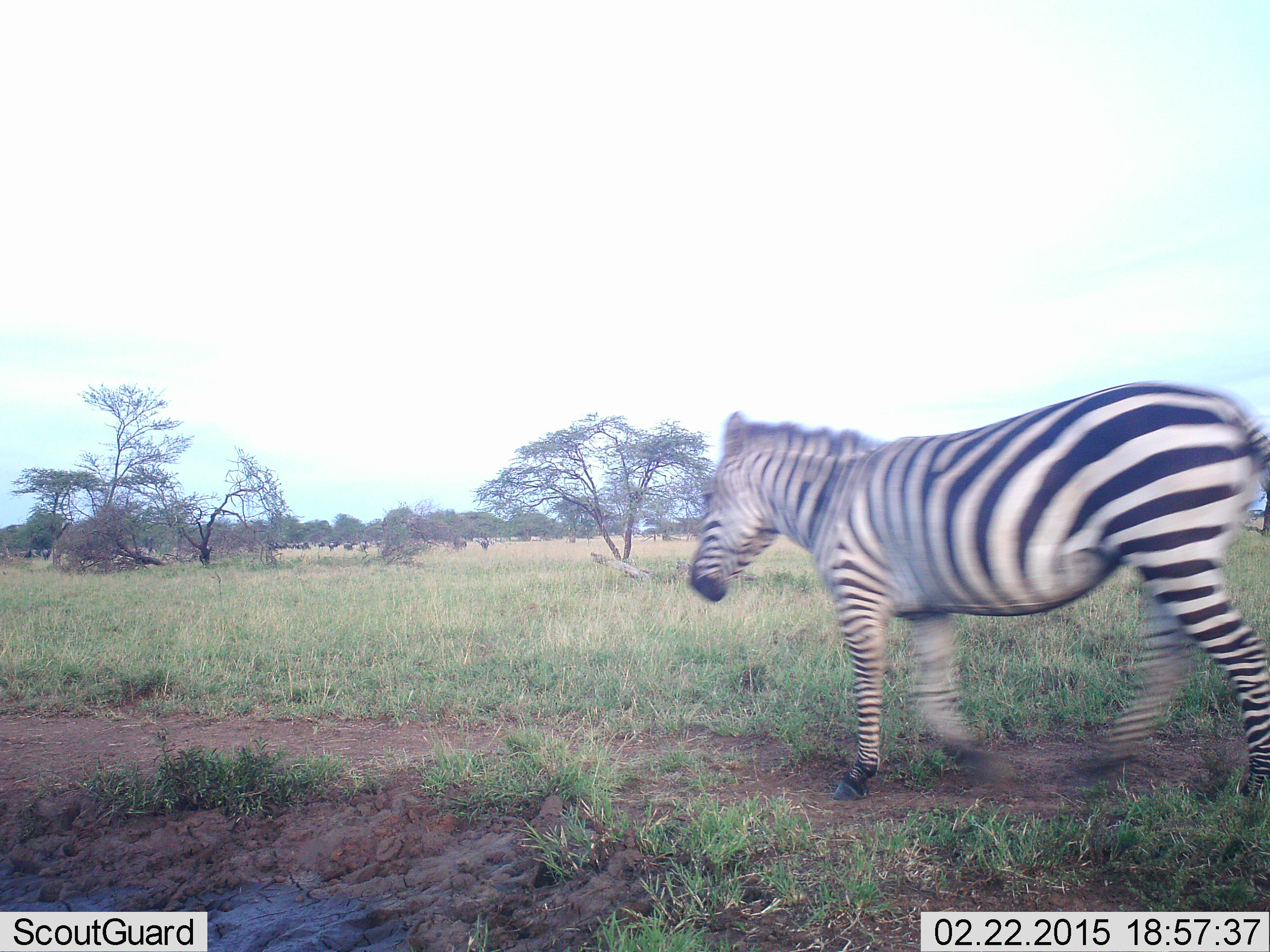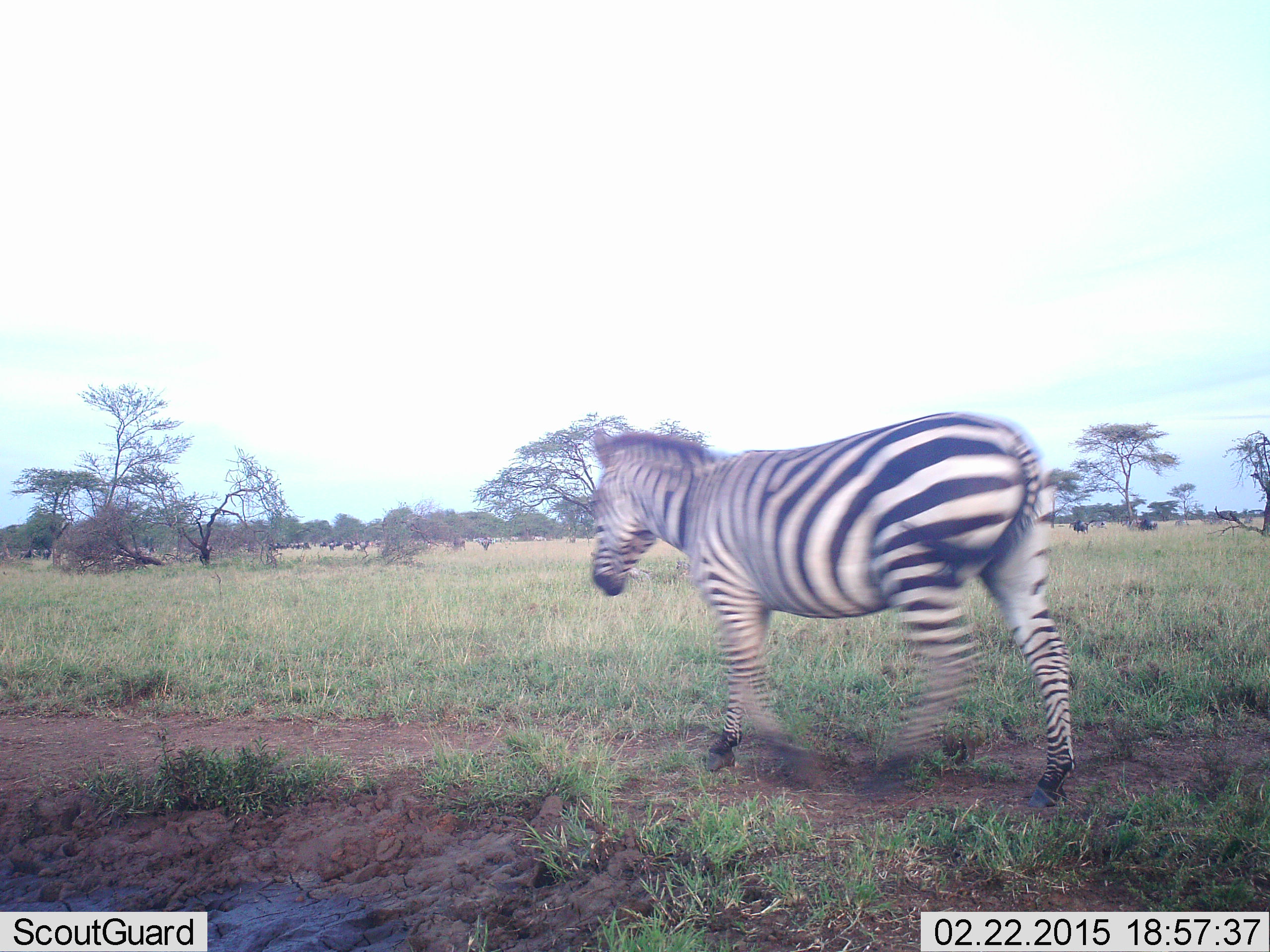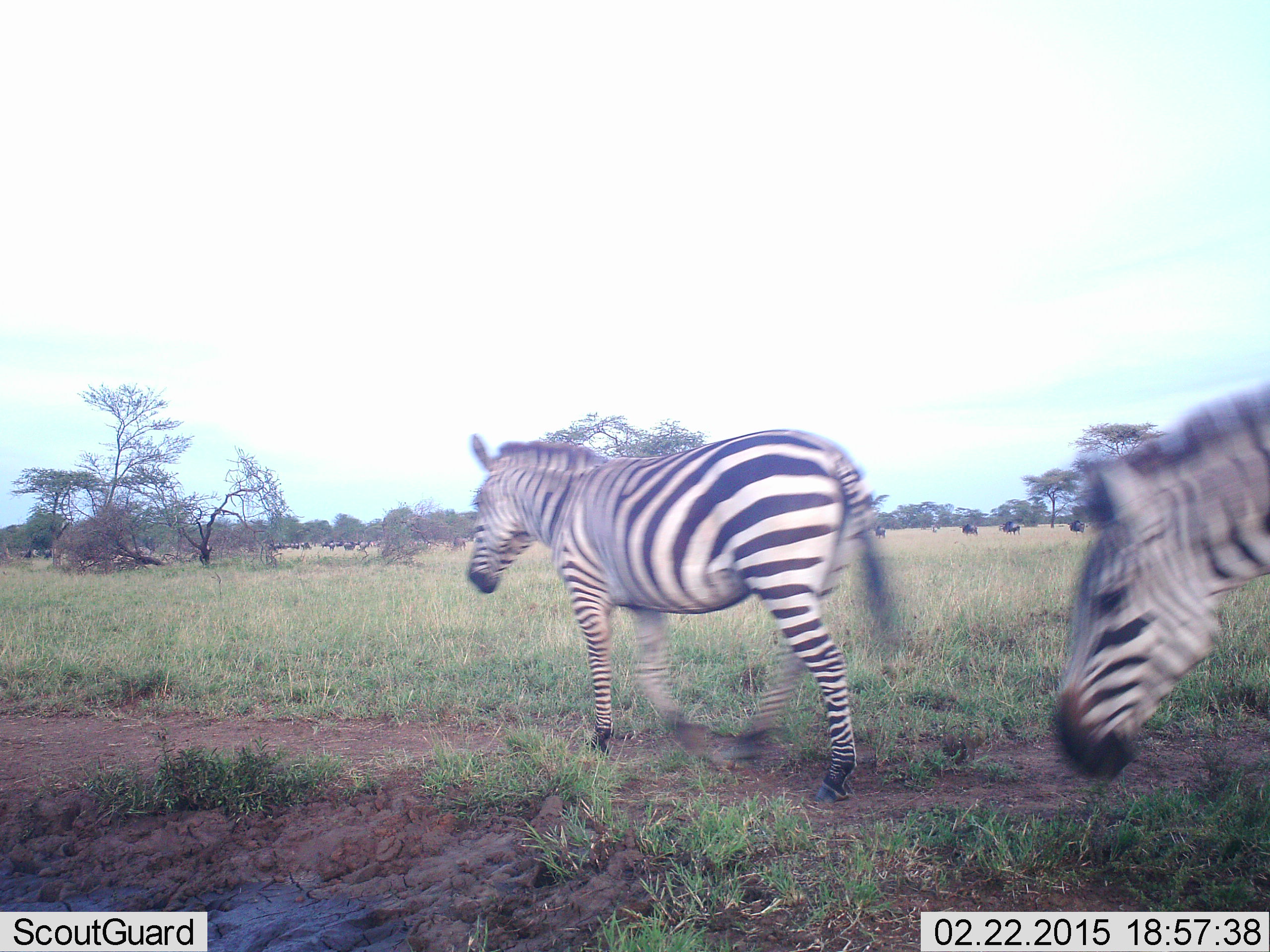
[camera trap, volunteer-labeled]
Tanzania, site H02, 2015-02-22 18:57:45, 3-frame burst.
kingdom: Animalia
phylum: Chordata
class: Mammalia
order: Perissodactyla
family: Equidae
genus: Equus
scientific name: Equus quagga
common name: plains zebra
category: zebra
Zebra (plains zebra) (Equus quagga), count 2. Behavior (volunteer vote fractions): standing 7%, resting 0%, moving 93%, interacting 0%. Young present (vote fraction): 0%. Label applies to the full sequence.